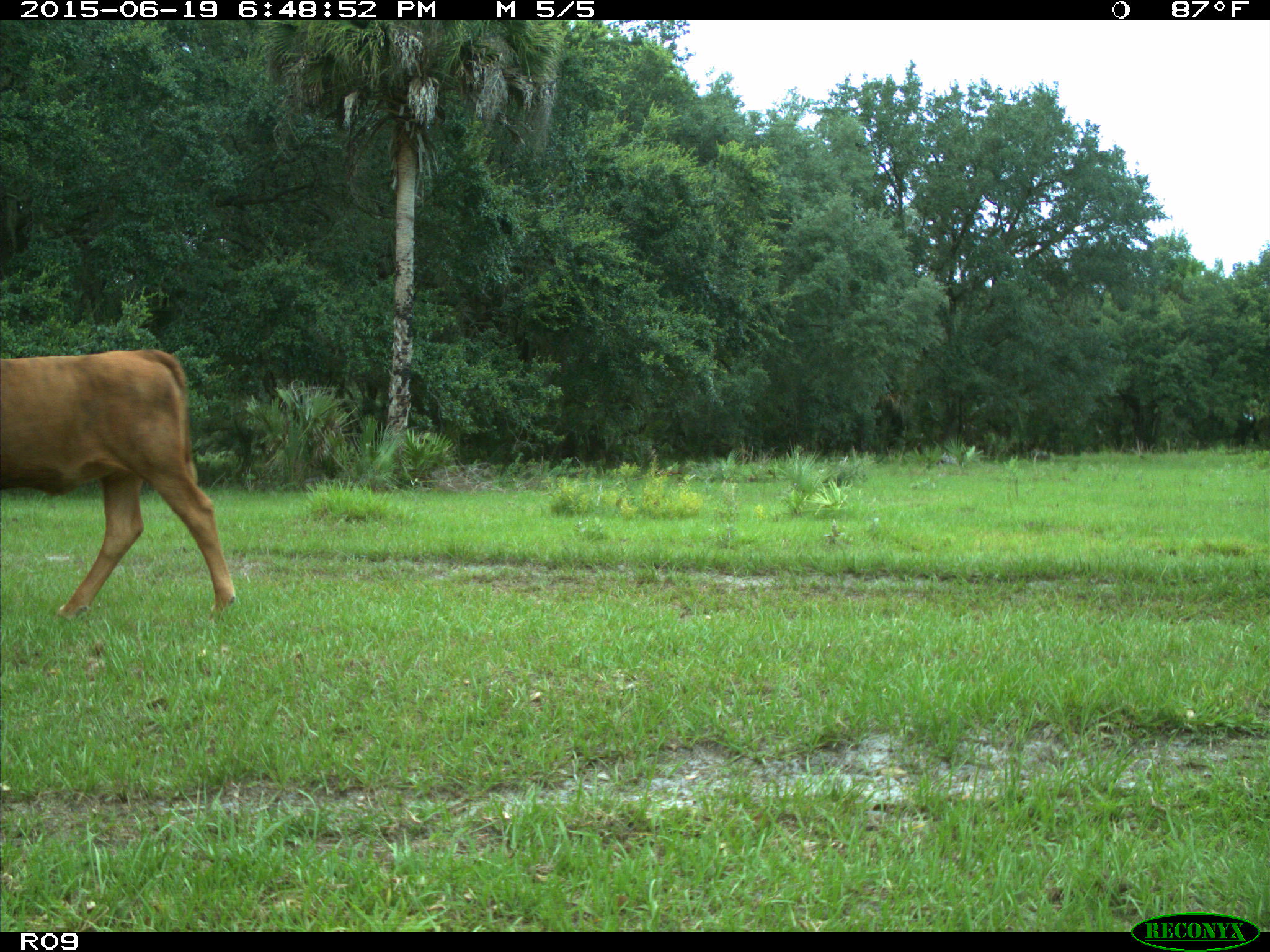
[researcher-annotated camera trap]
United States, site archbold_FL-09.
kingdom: Animalia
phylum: Chordata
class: Mammalia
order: Artiodactyla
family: Bovidae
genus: Bos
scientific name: Bos taurus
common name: domestic cow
Bos taurus (domestic cow).